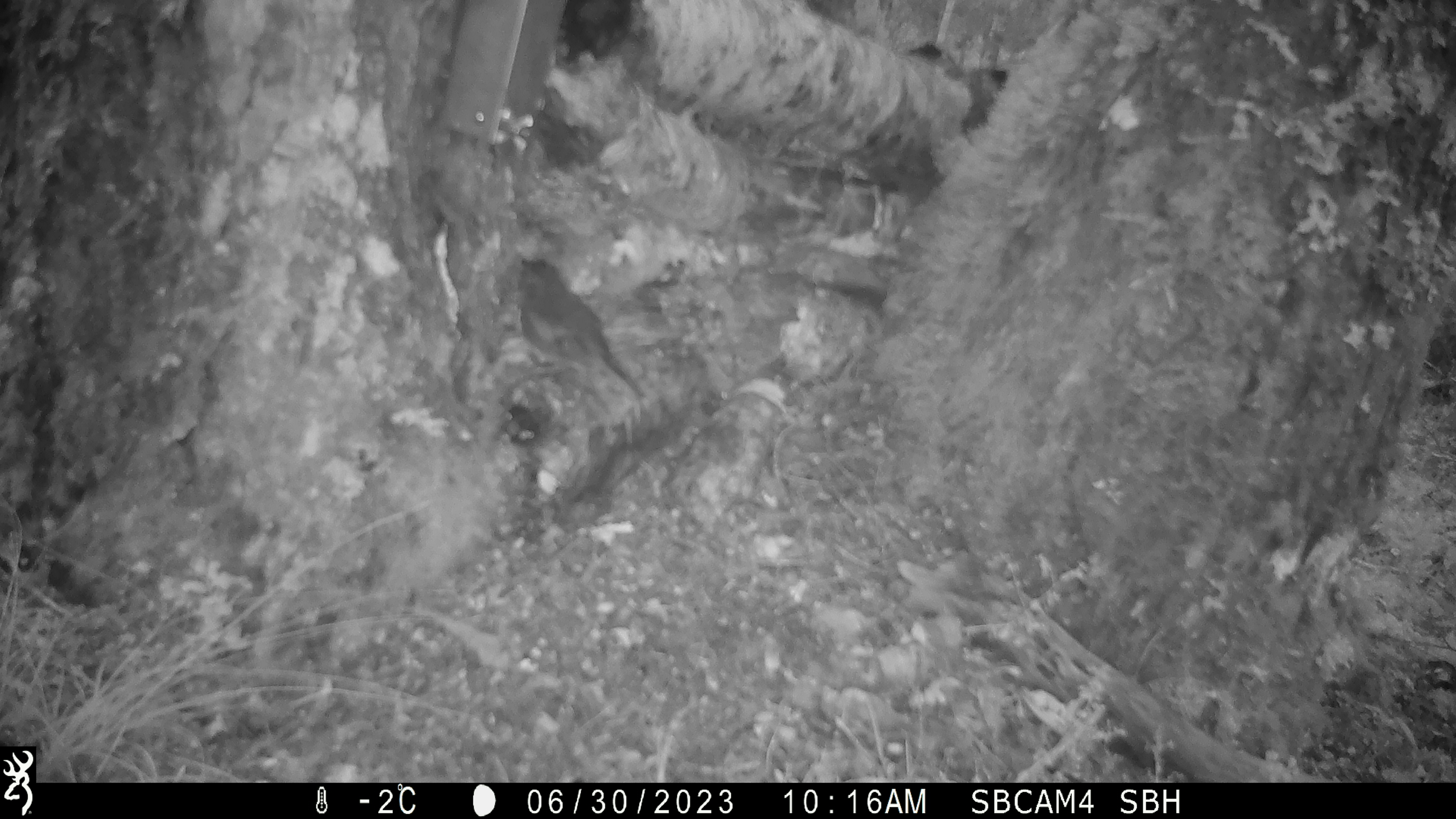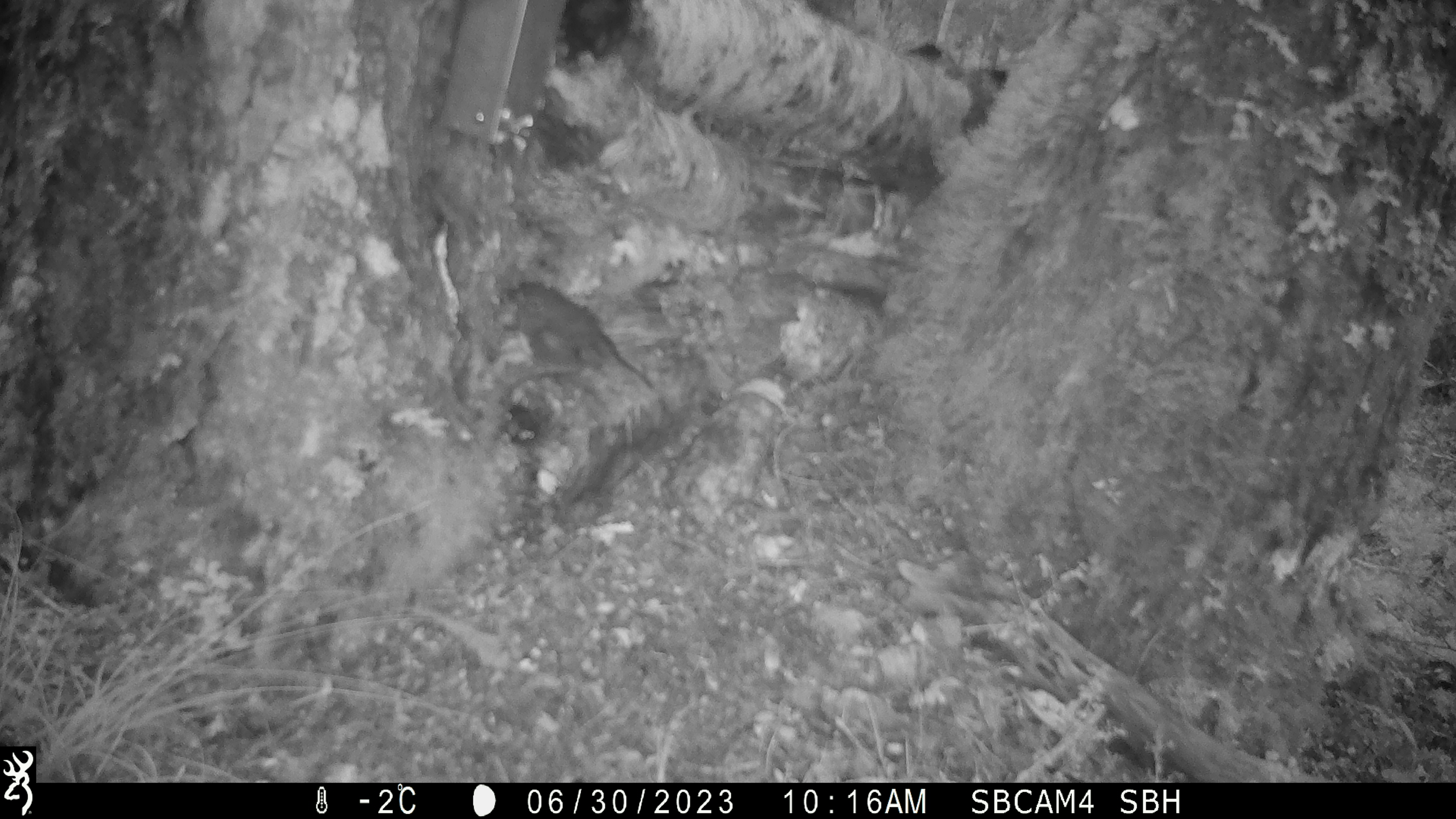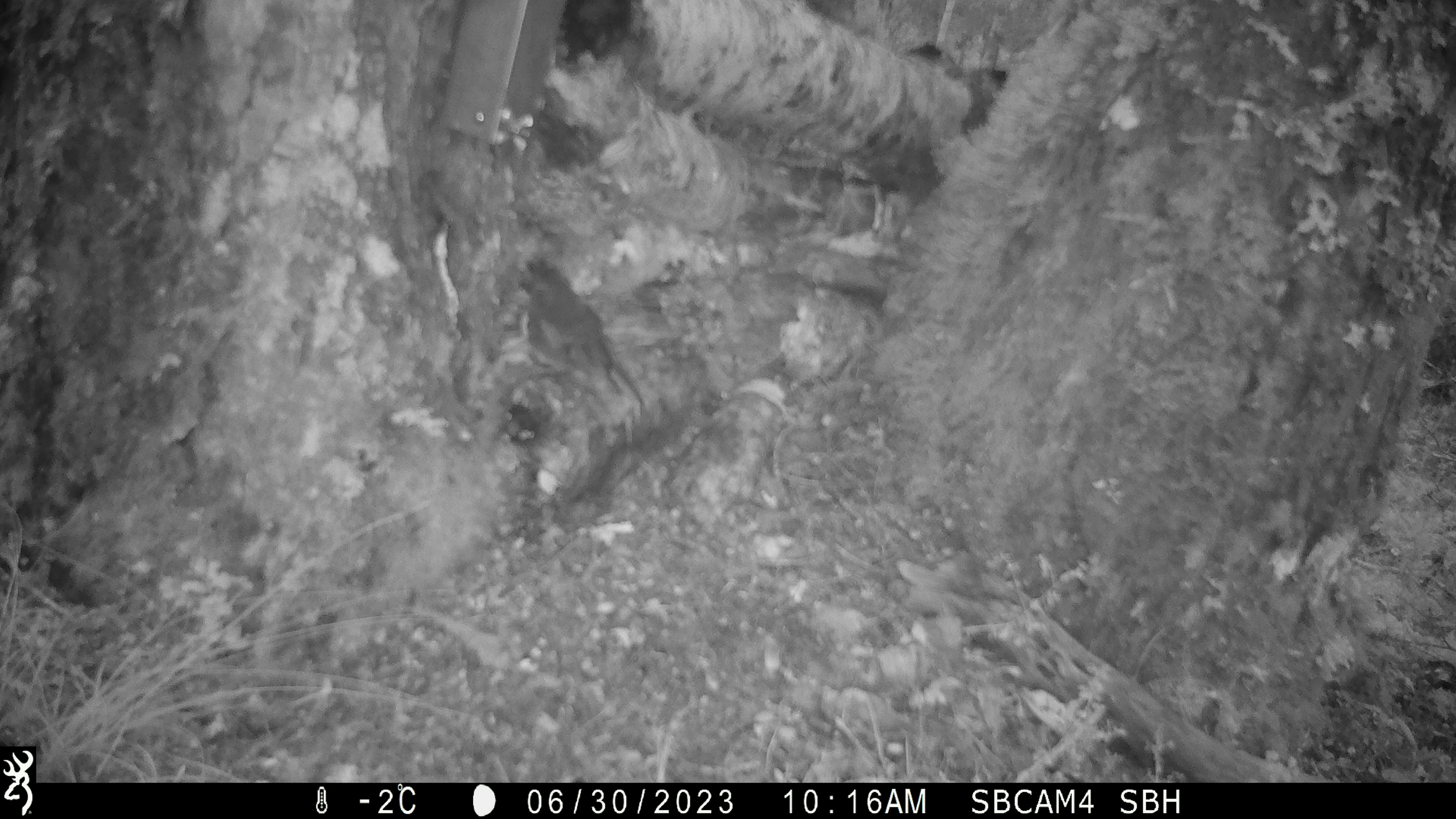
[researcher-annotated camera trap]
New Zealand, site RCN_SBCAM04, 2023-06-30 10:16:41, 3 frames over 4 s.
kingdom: Animalia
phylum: Chordata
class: Aves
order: Passeriformes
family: Petroicidae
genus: Petroica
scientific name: Petroica australis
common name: new zealand robin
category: robin